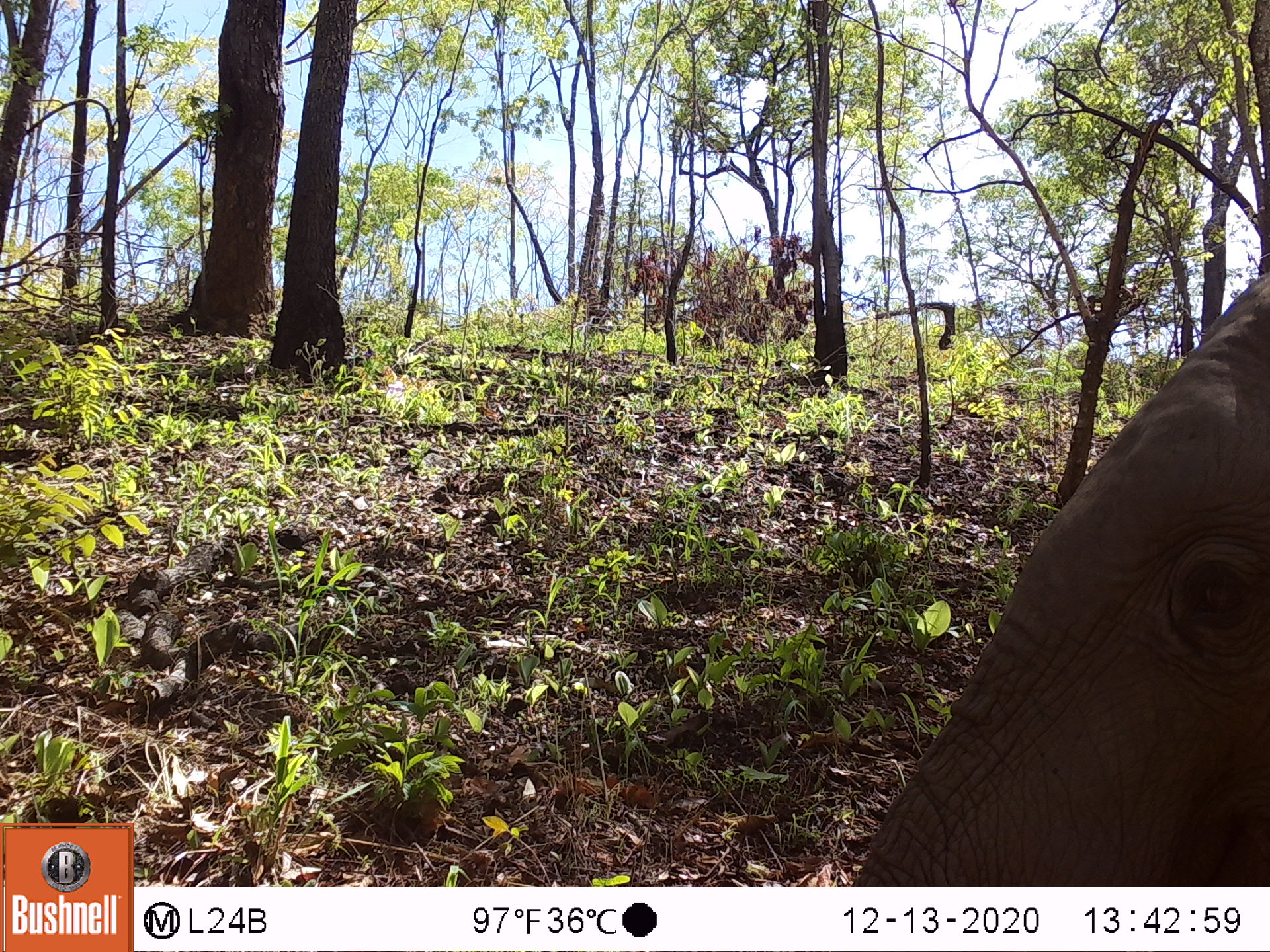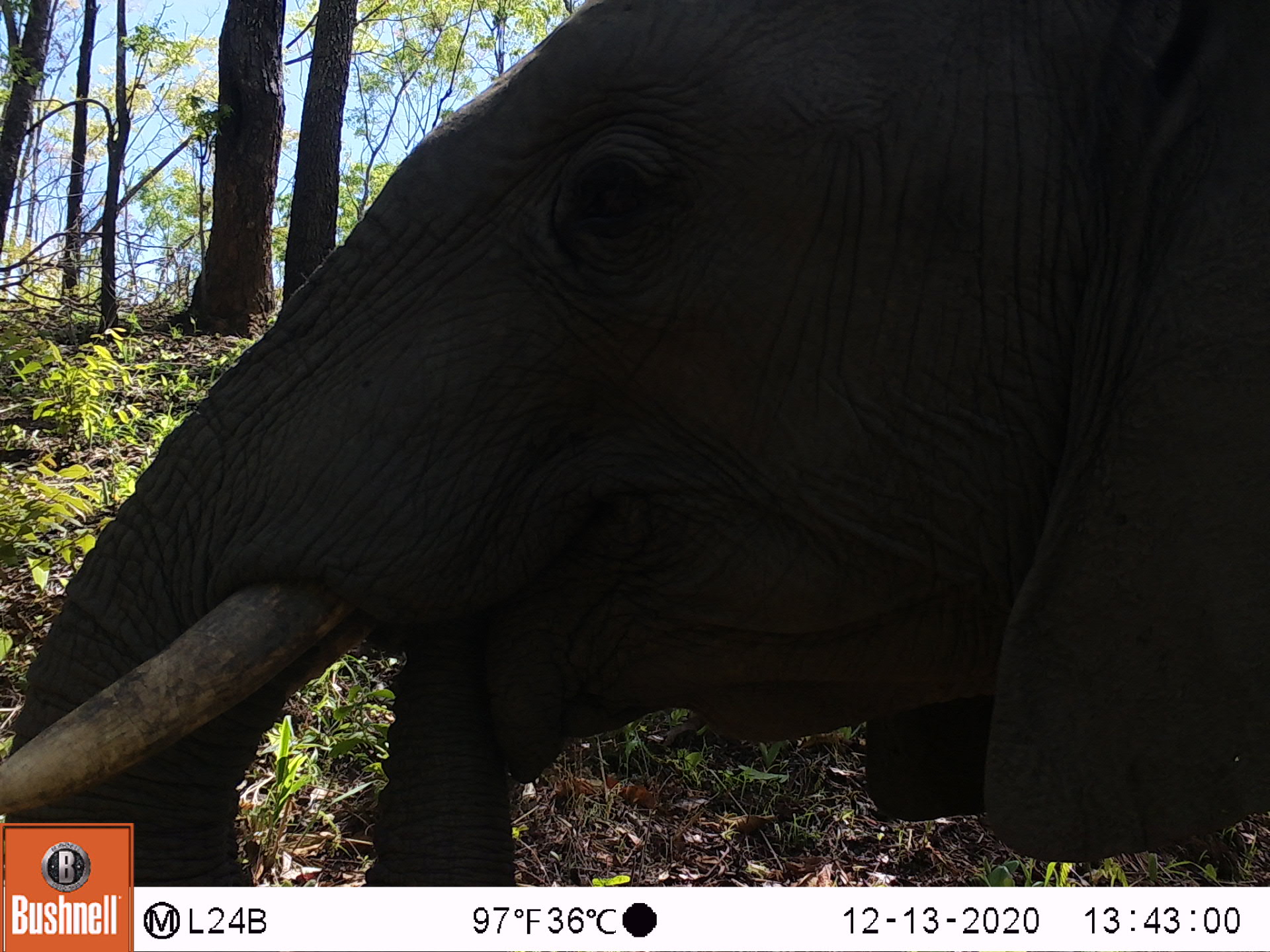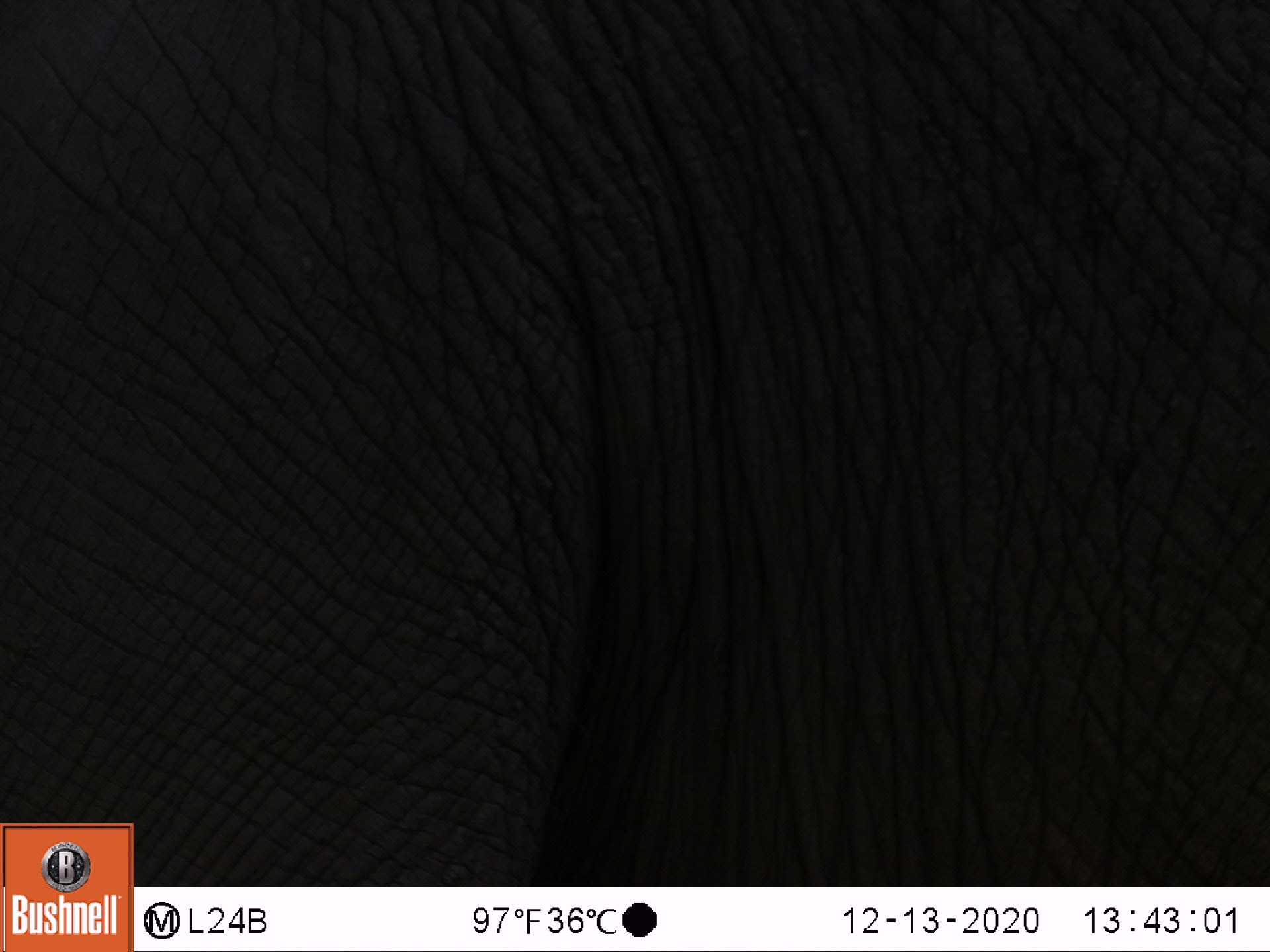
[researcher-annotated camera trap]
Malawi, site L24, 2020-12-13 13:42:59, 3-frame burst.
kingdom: Animalia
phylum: Chordata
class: Mammalia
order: Proboscidea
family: Elephantidae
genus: Loxodonta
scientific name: Loxodonta africana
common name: african savanna elephant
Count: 1.